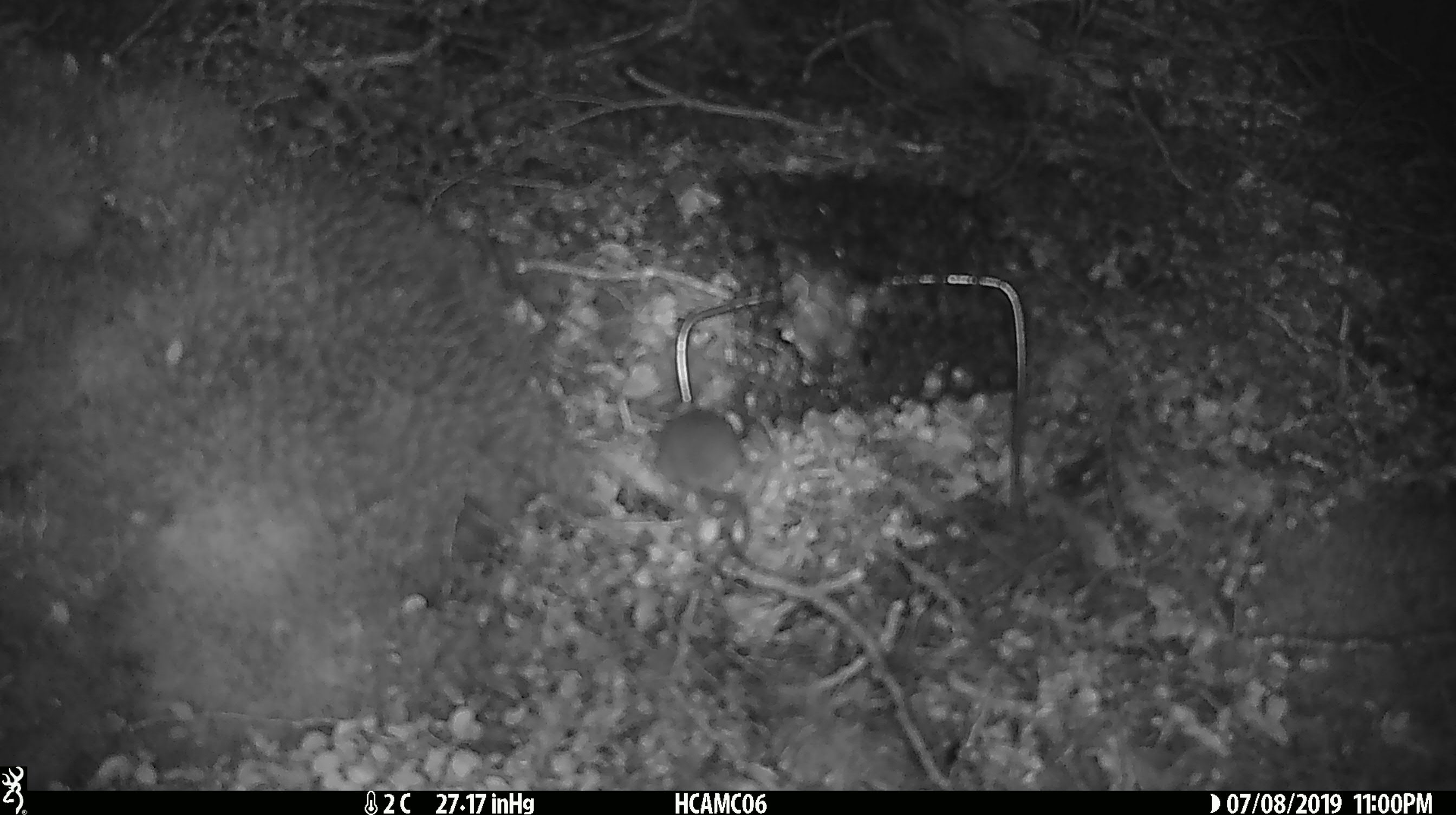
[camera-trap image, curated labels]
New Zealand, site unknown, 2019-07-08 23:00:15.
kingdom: Animalia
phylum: Chordata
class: Mammalia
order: Rodentia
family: Muridae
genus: Mus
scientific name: Mus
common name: mouse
Mouse (Mus).